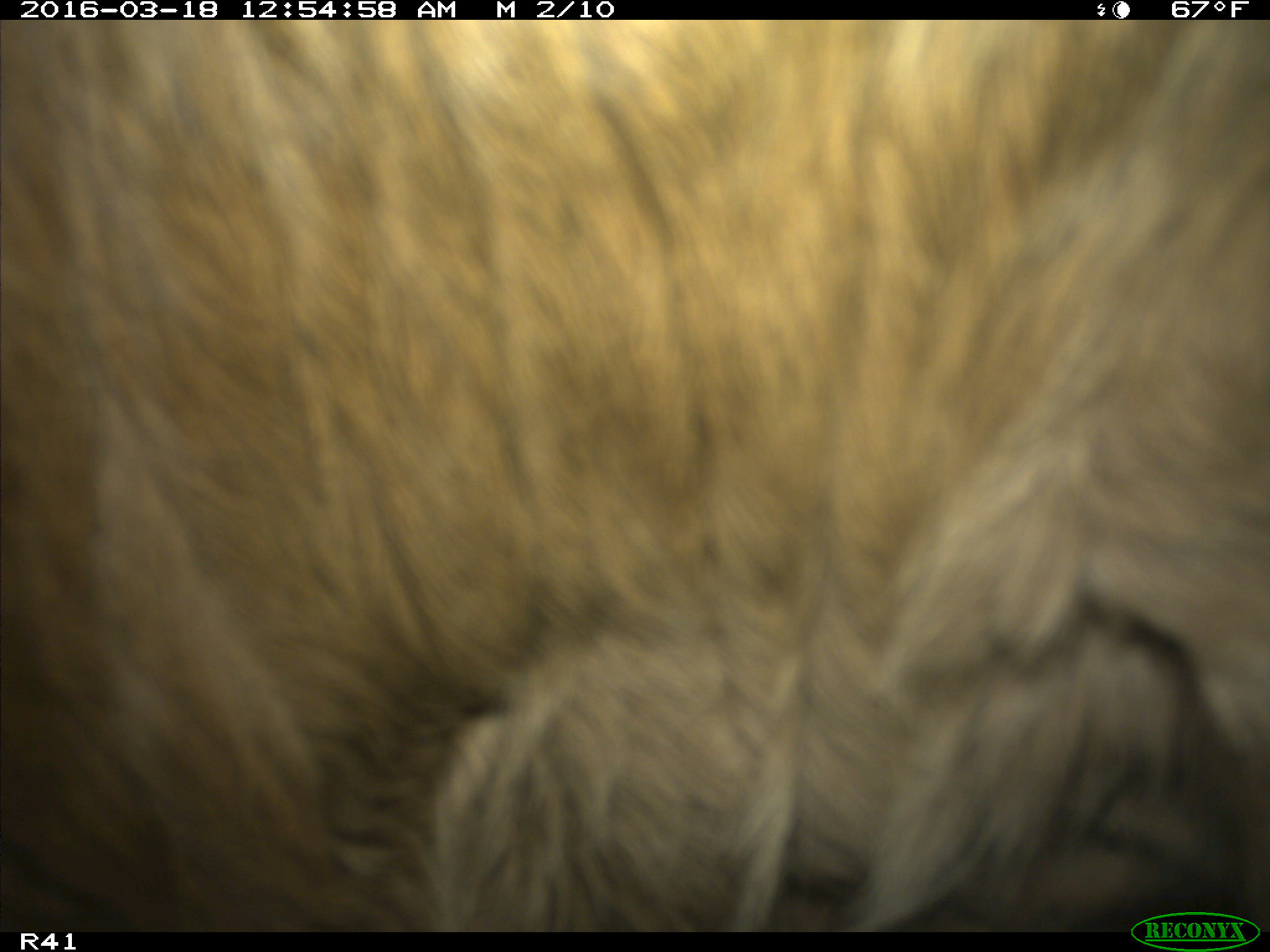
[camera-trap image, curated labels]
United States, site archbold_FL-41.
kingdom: Animalia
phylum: Chordata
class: Mammalia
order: Artiodactyla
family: Bovidae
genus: Bos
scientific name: Bos taurus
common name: domestic cow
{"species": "Bos taurus (domestic cow)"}